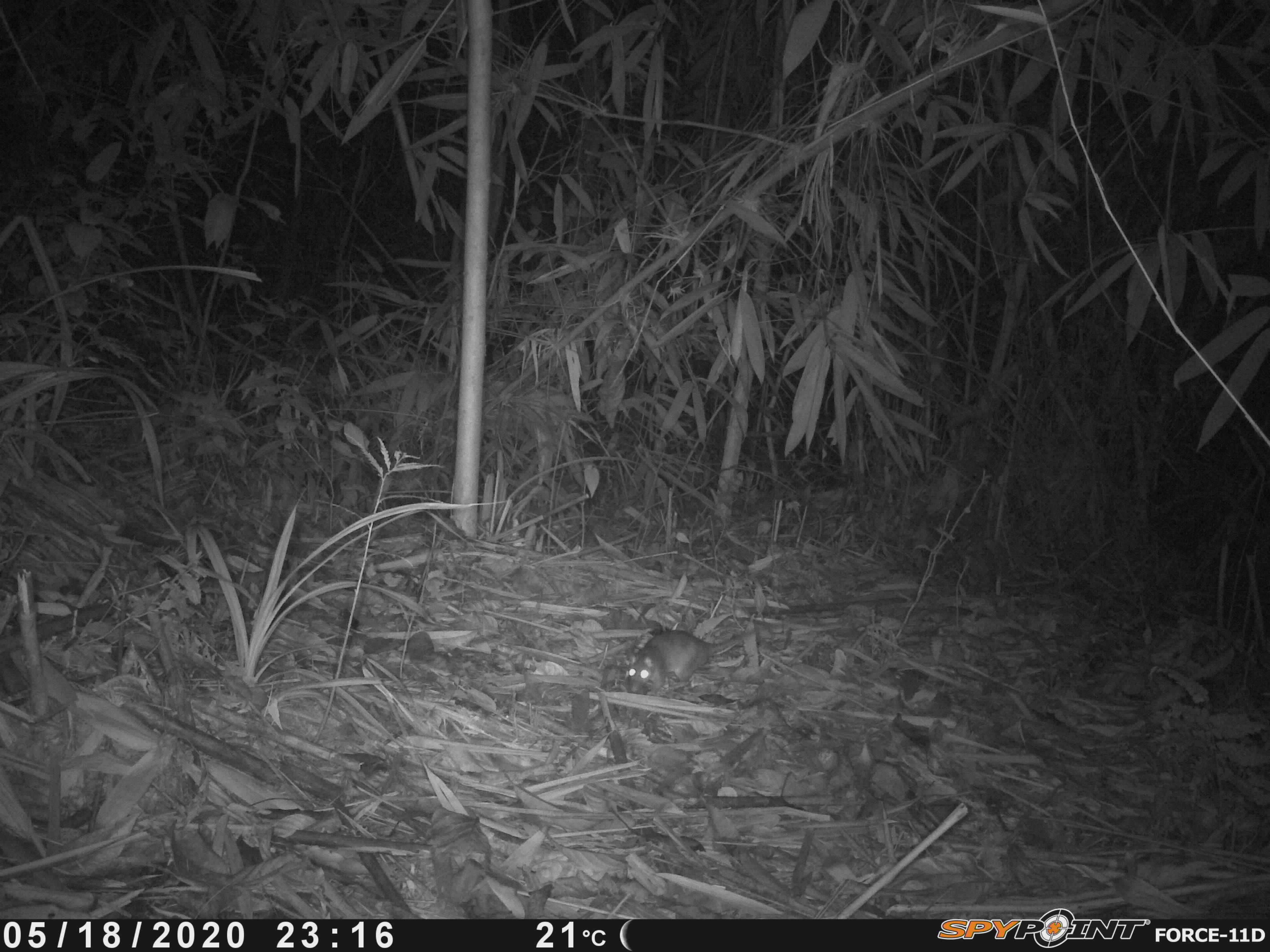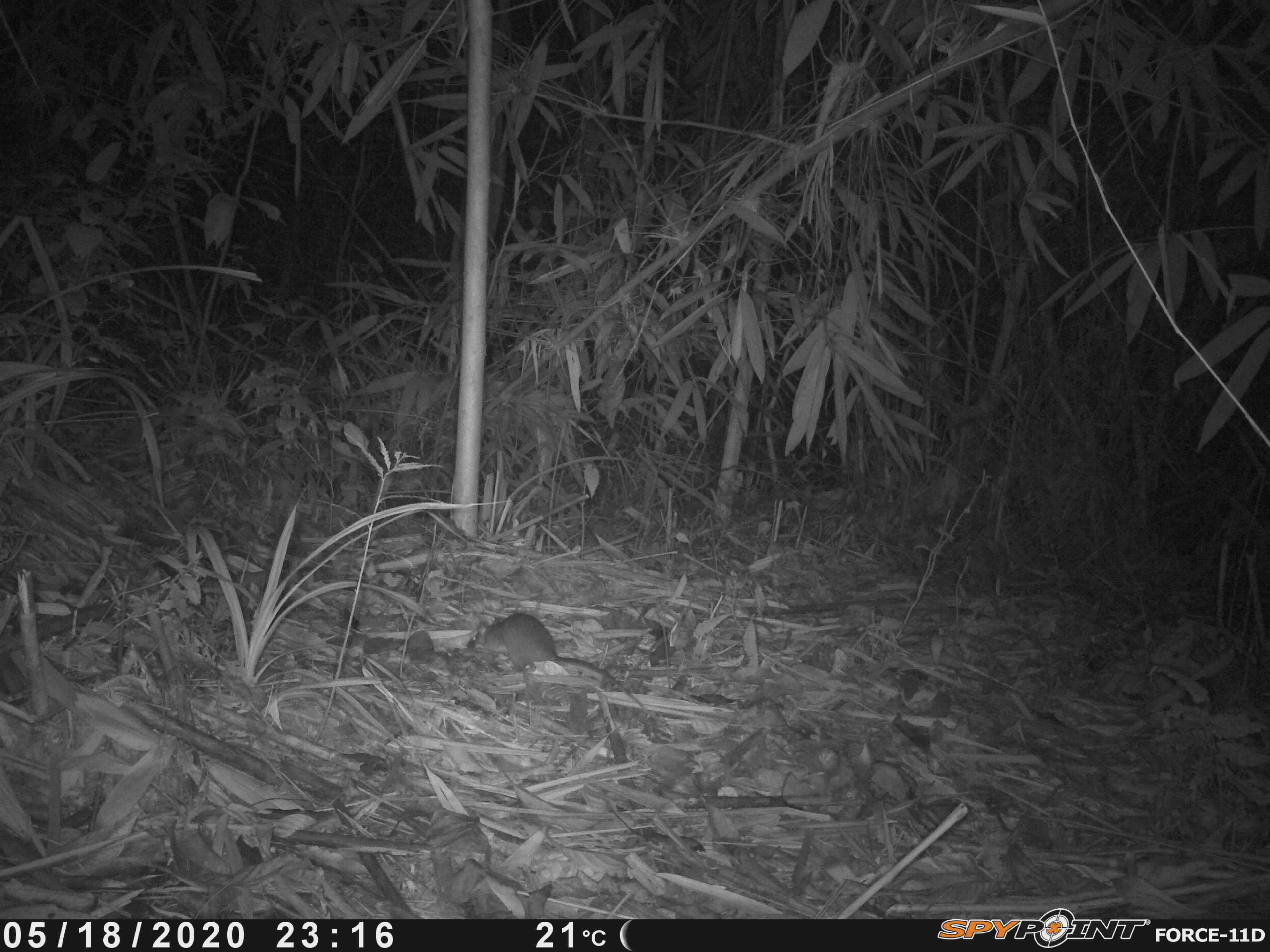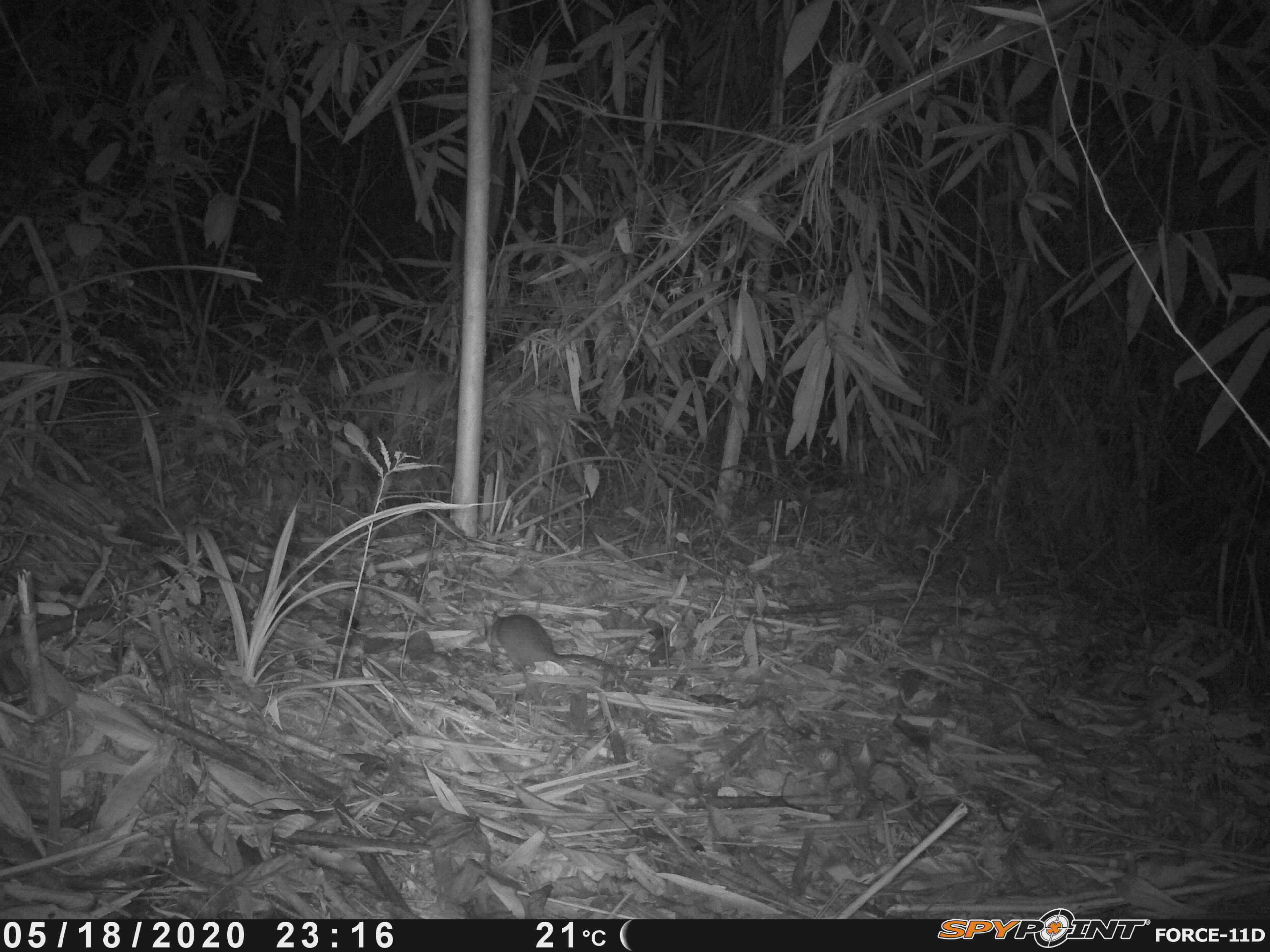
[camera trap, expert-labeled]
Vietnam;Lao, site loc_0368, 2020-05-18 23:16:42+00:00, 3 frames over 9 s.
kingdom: Animalia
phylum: Chordata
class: Mammalia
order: Rodentia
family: Muridae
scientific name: Muridae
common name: old-world mice and rats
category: unidentified murid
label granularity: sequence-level